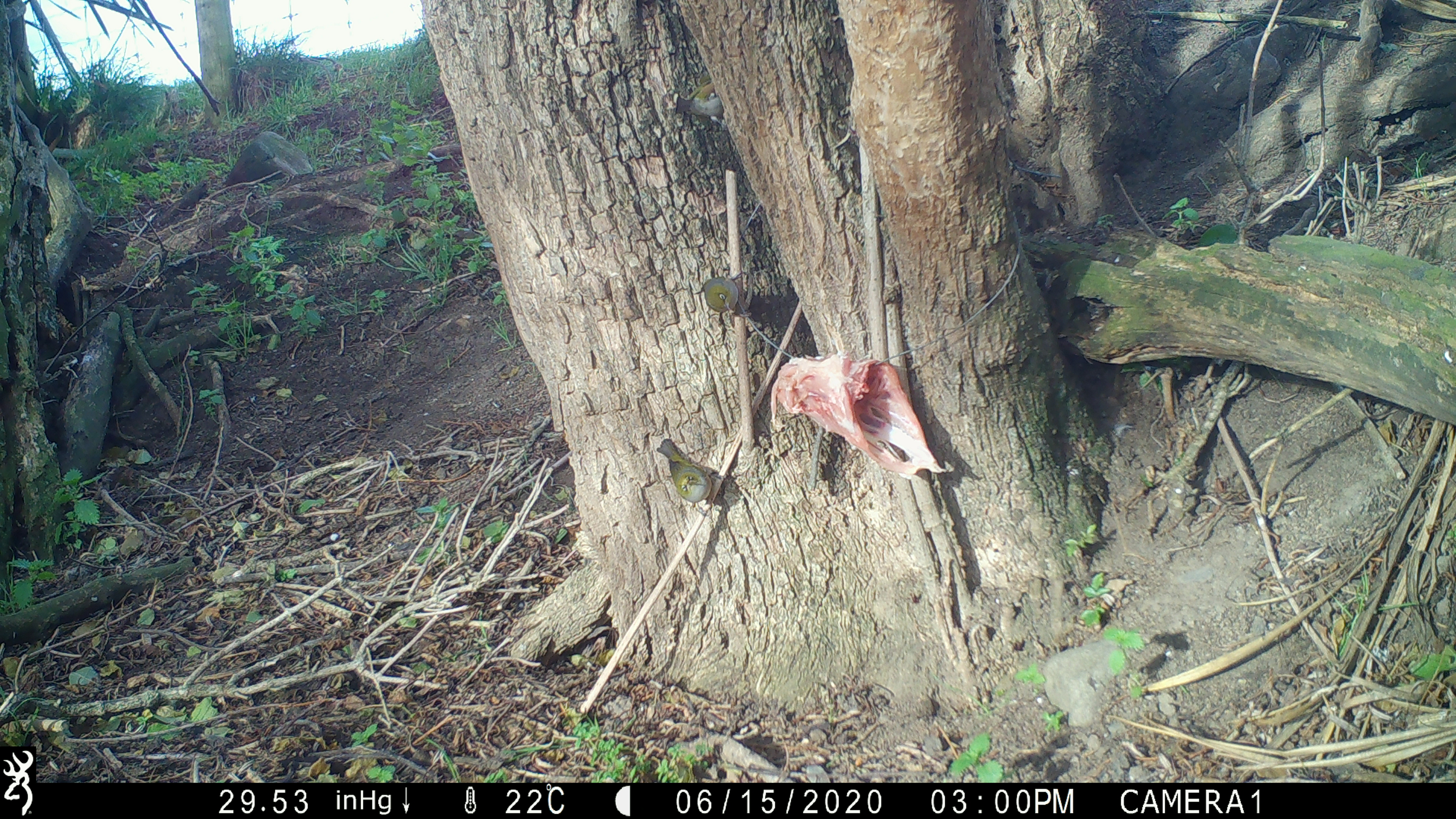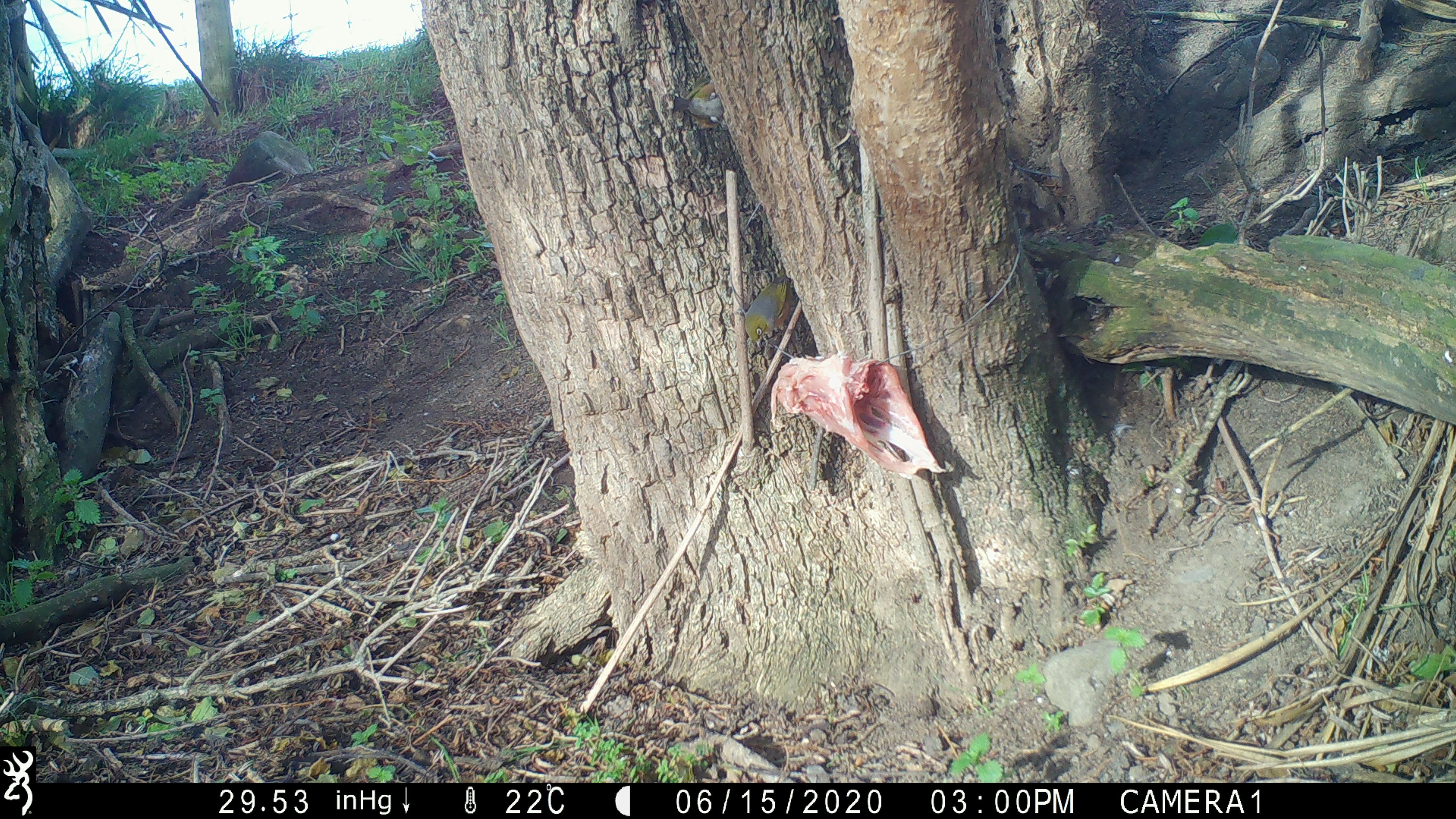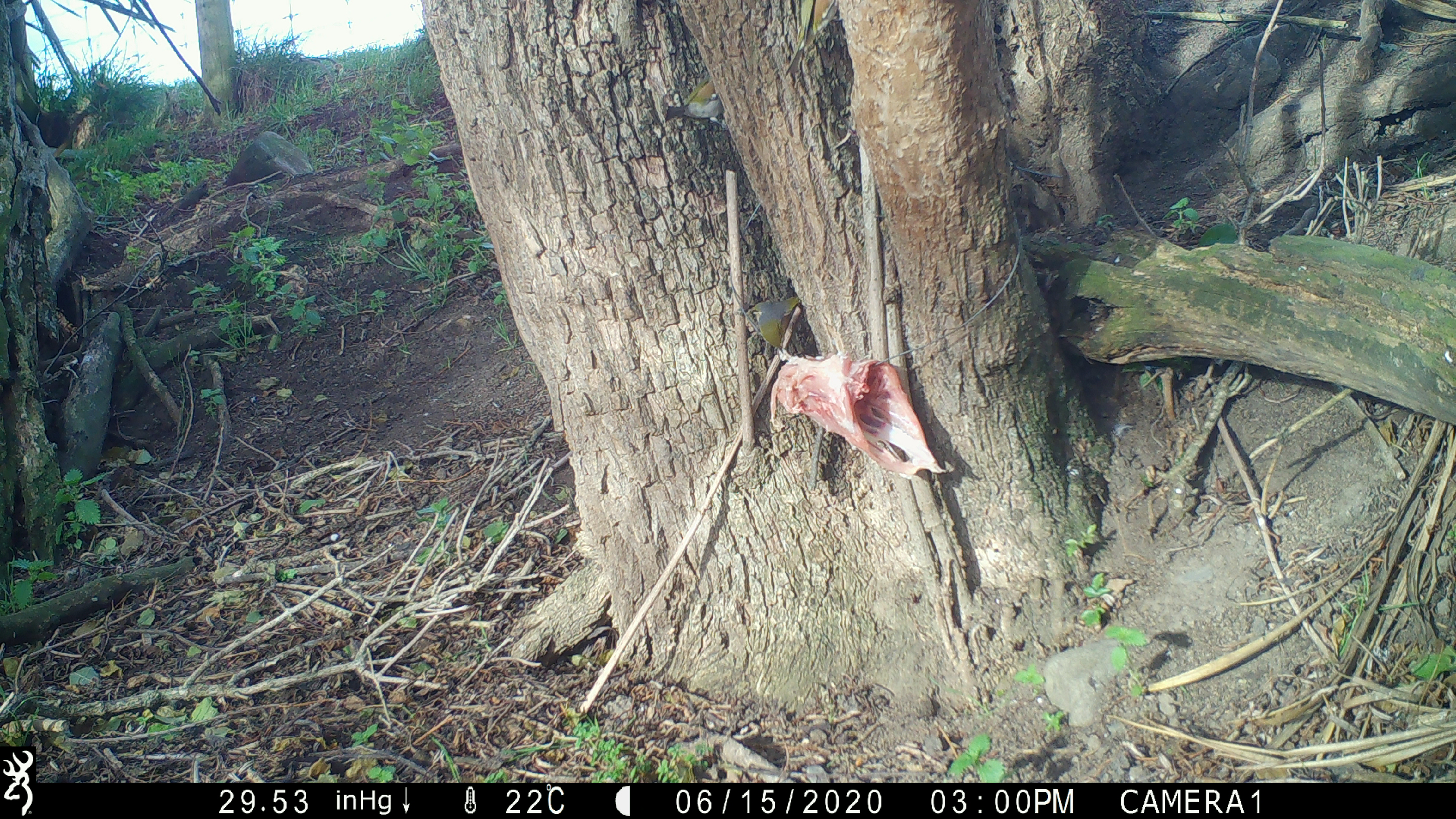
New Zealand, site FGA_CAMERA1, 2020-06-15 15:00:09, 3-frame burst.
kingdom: Animalia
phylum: Chordata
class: Aves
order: Passeriformes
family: Zosteropidae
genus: Zosterops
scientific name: Zosterops lateralis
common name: silvereye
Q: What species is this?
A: Silvereye (Zosterops lateralis).